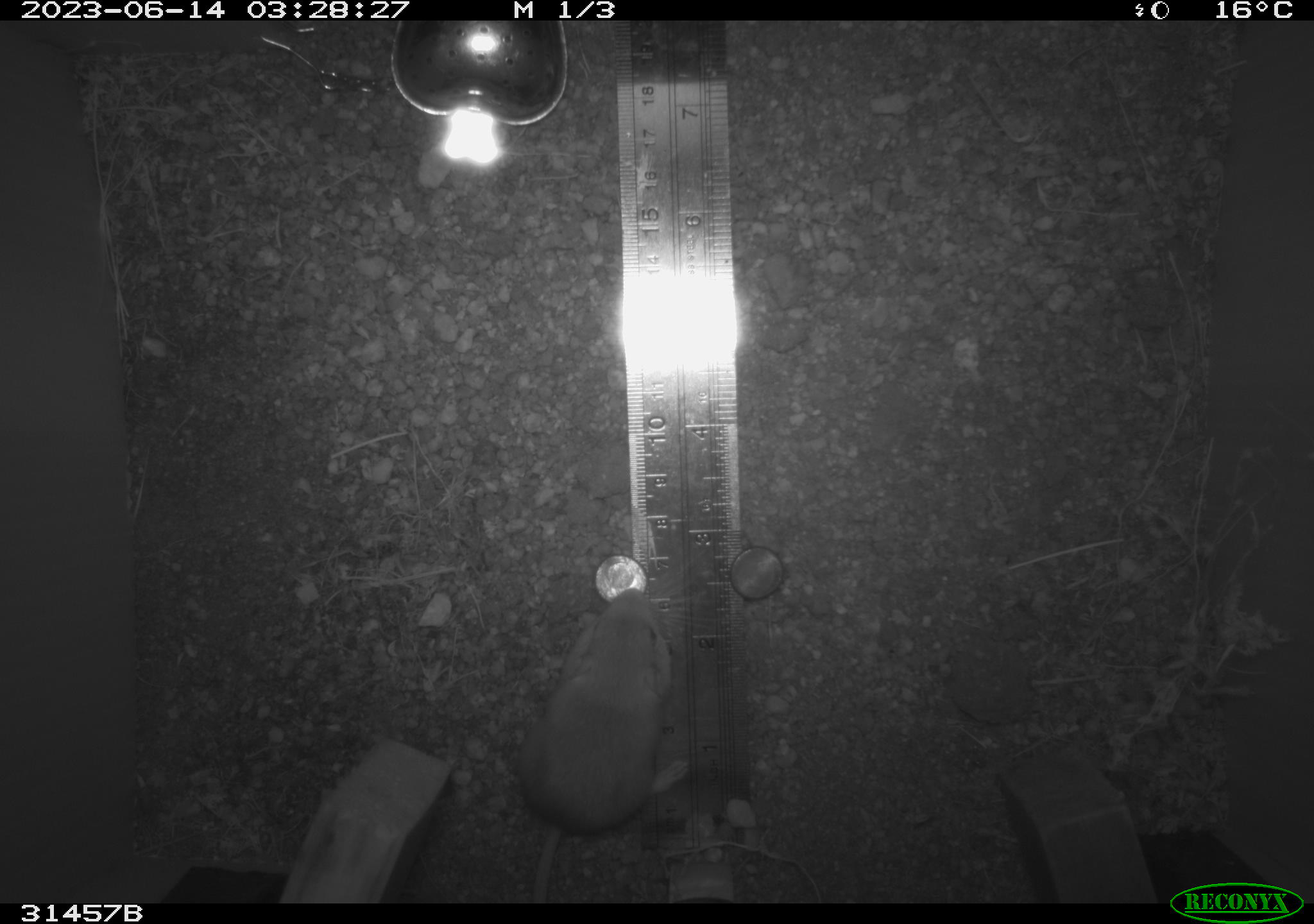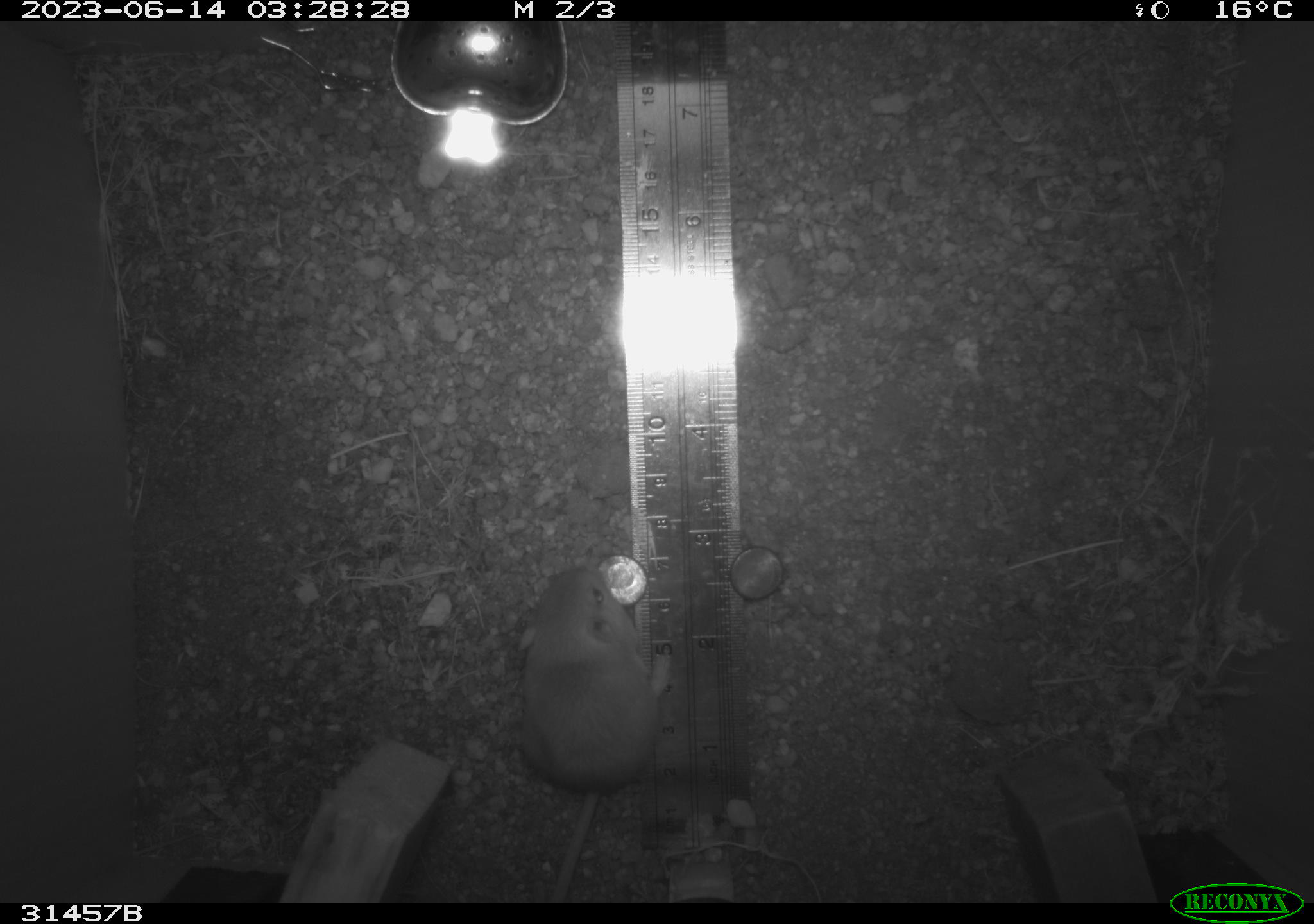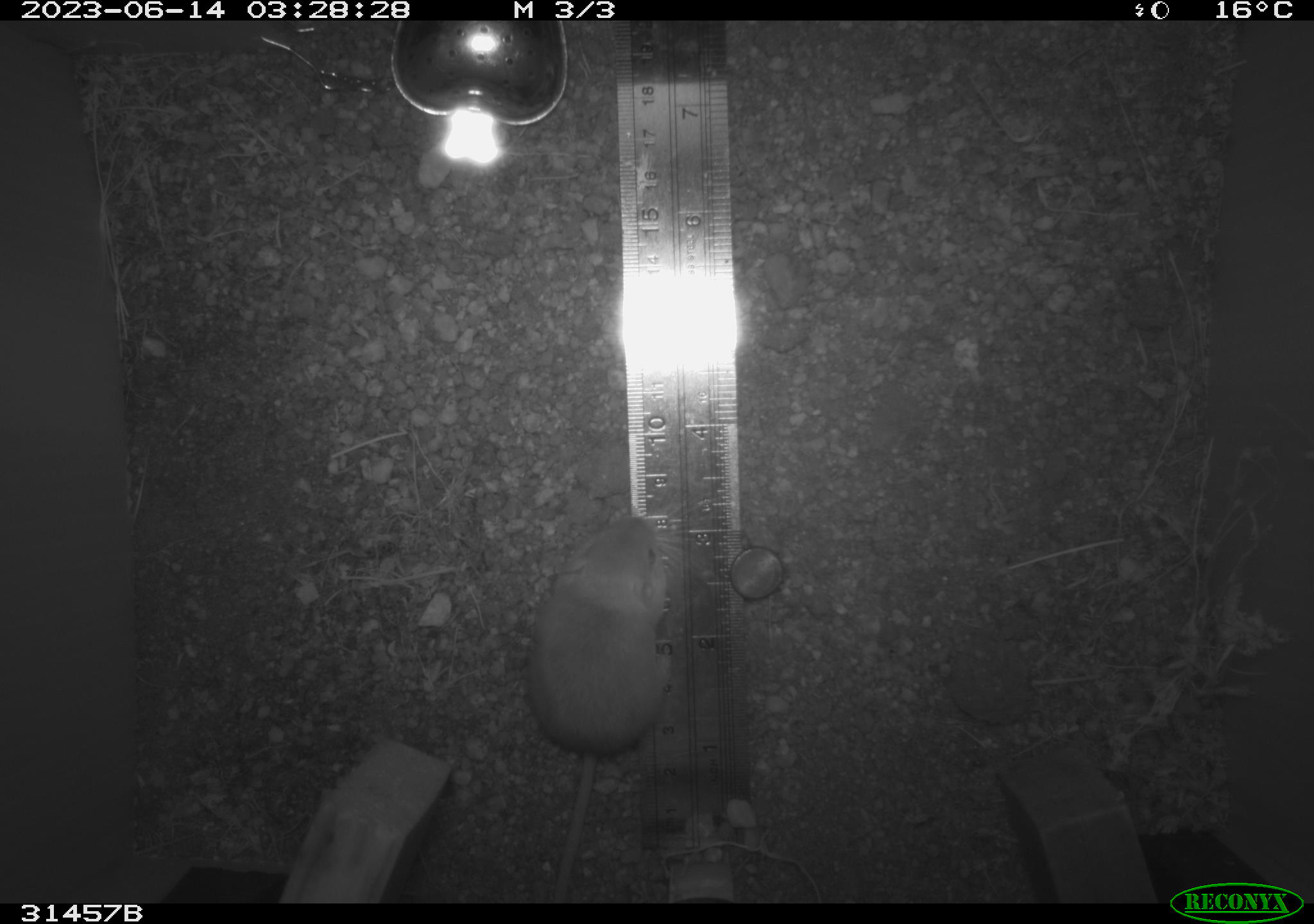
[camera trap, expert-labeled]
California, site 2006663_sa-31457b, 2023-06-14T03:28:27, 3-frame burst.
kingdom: Animalia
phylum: Chordata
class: Mammalia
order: Rodentia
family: Heteromyidae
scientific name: Heteromyidae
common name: kangaroo rats and pocket mice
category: heteromyidae family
Heteromyidae family (kangaroo rats and pocket mice) (Heteromyidae).